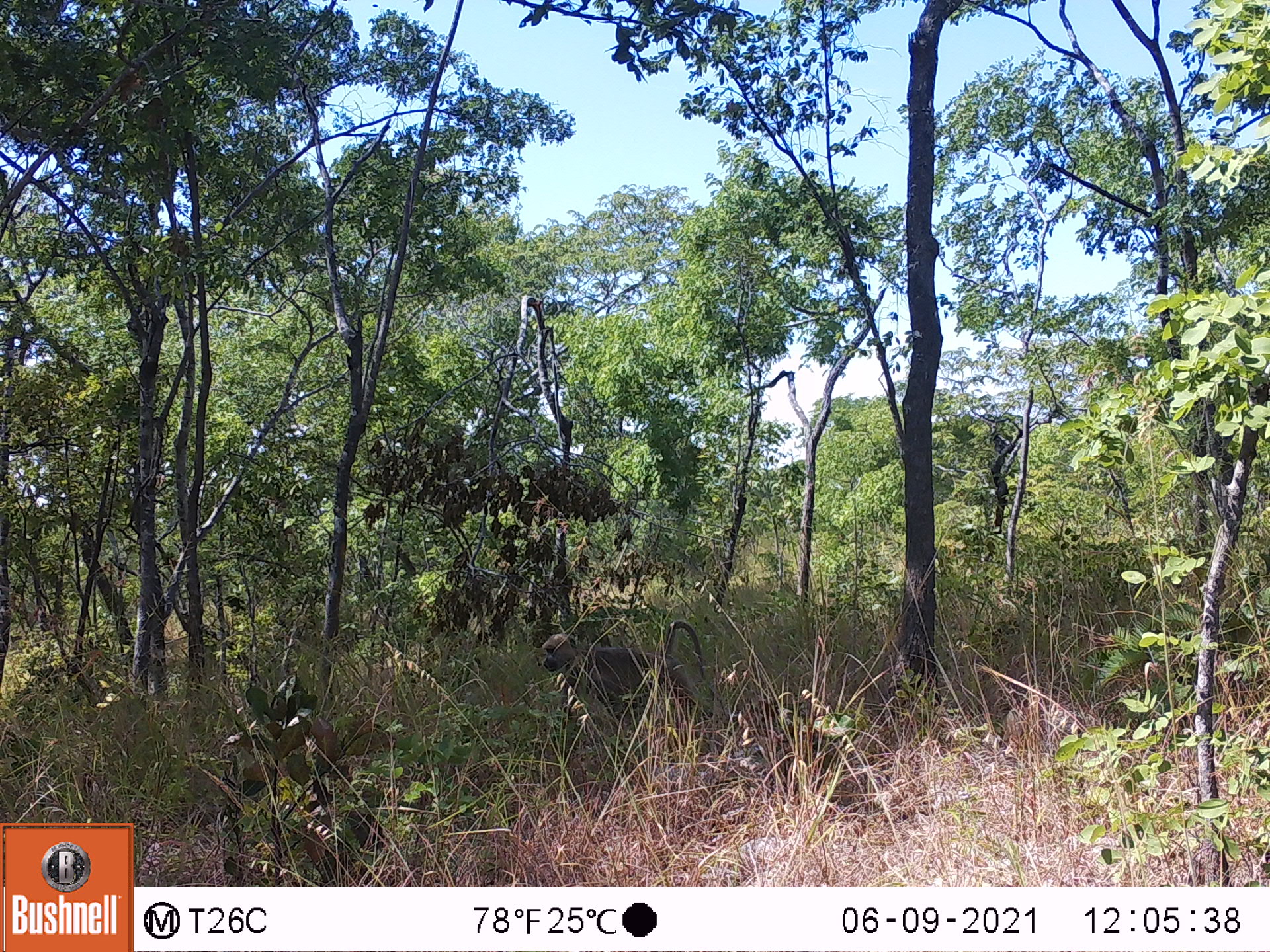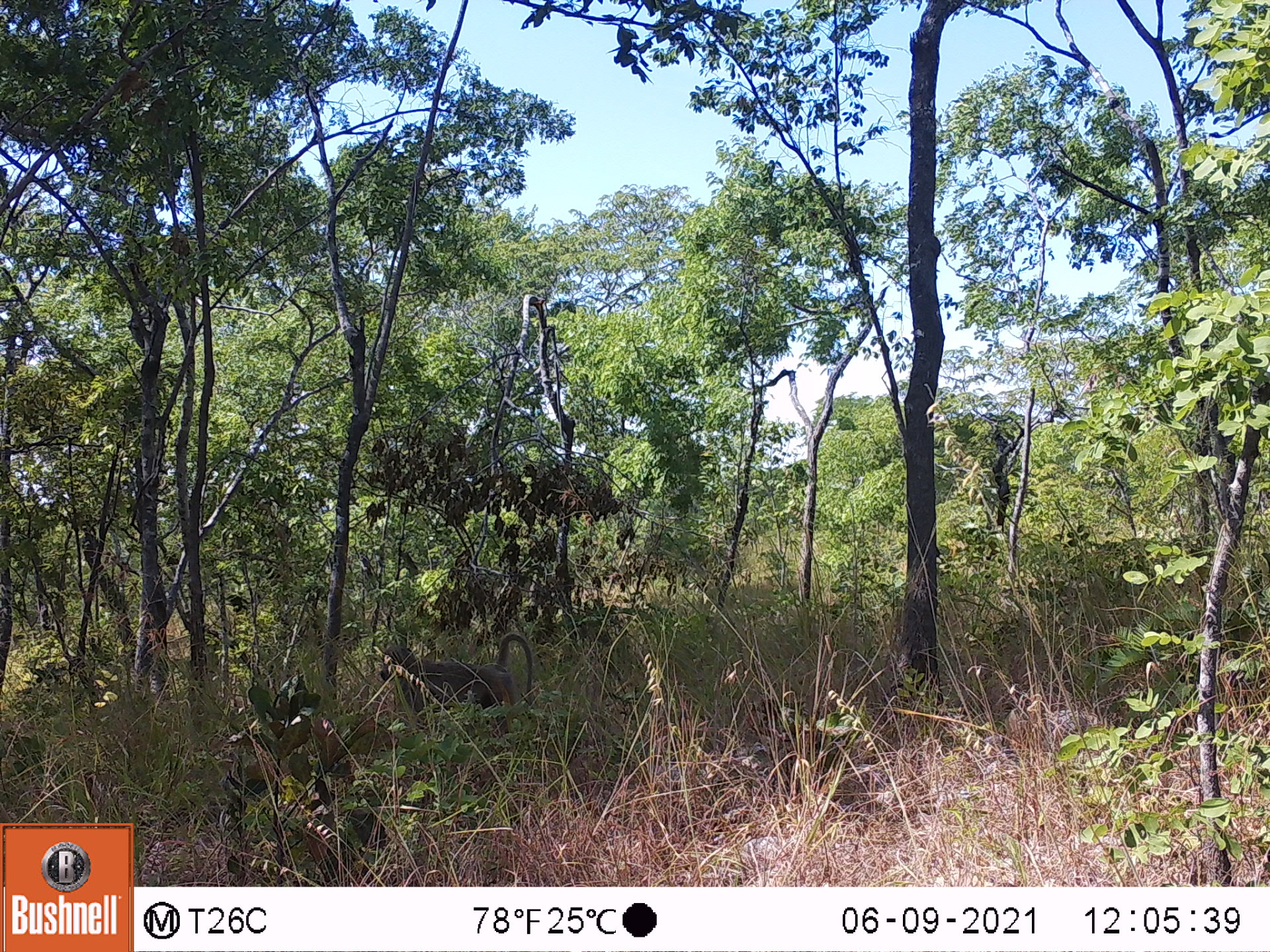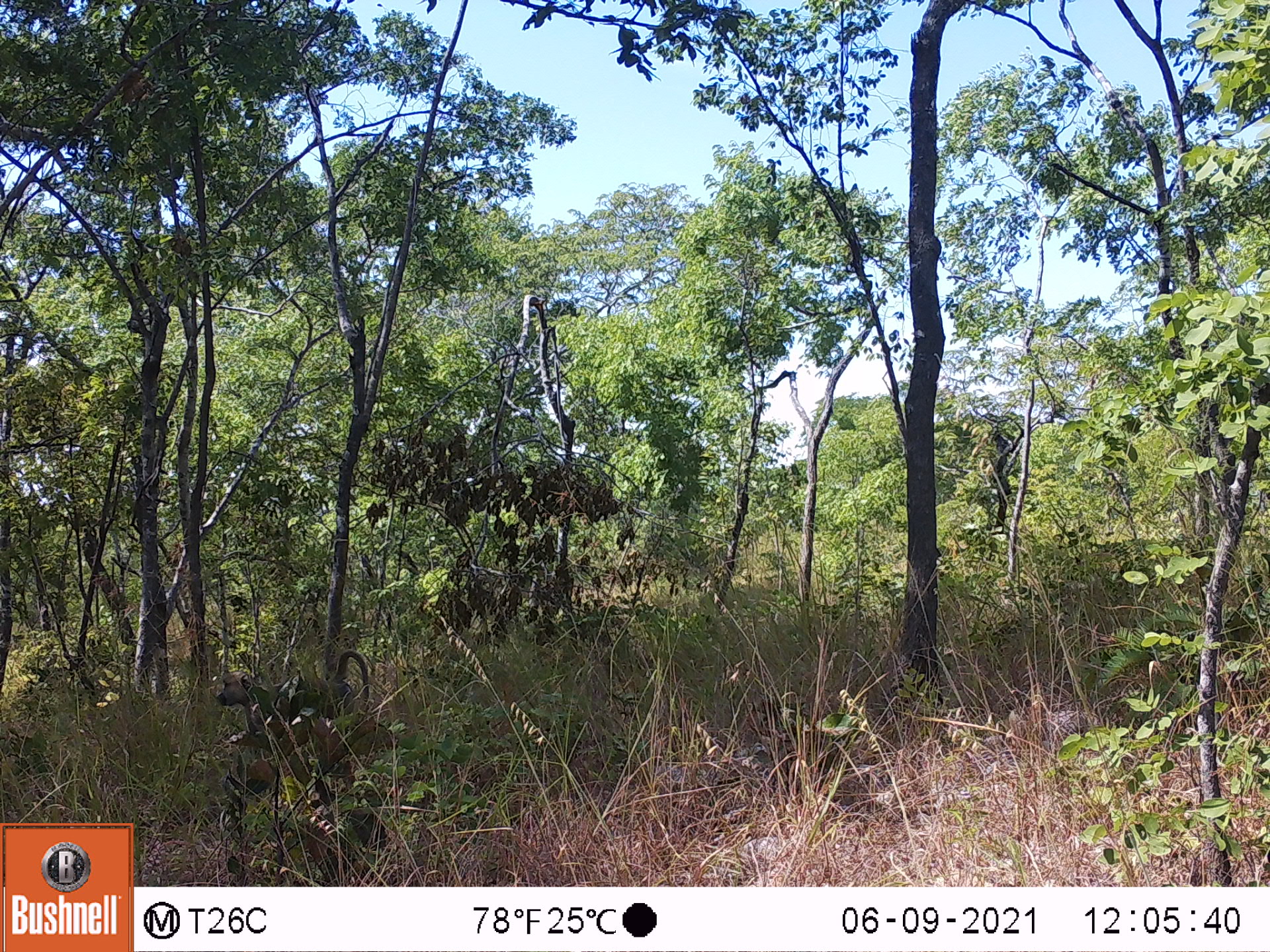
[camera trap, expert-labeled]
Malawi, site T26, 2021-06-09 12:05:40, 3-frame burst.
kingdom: Animalia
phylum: Chordata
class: Mammalia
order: Primates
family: Cercopithecidae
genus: Papio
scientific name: Papio cynocephalus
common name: yellow baboon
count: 1